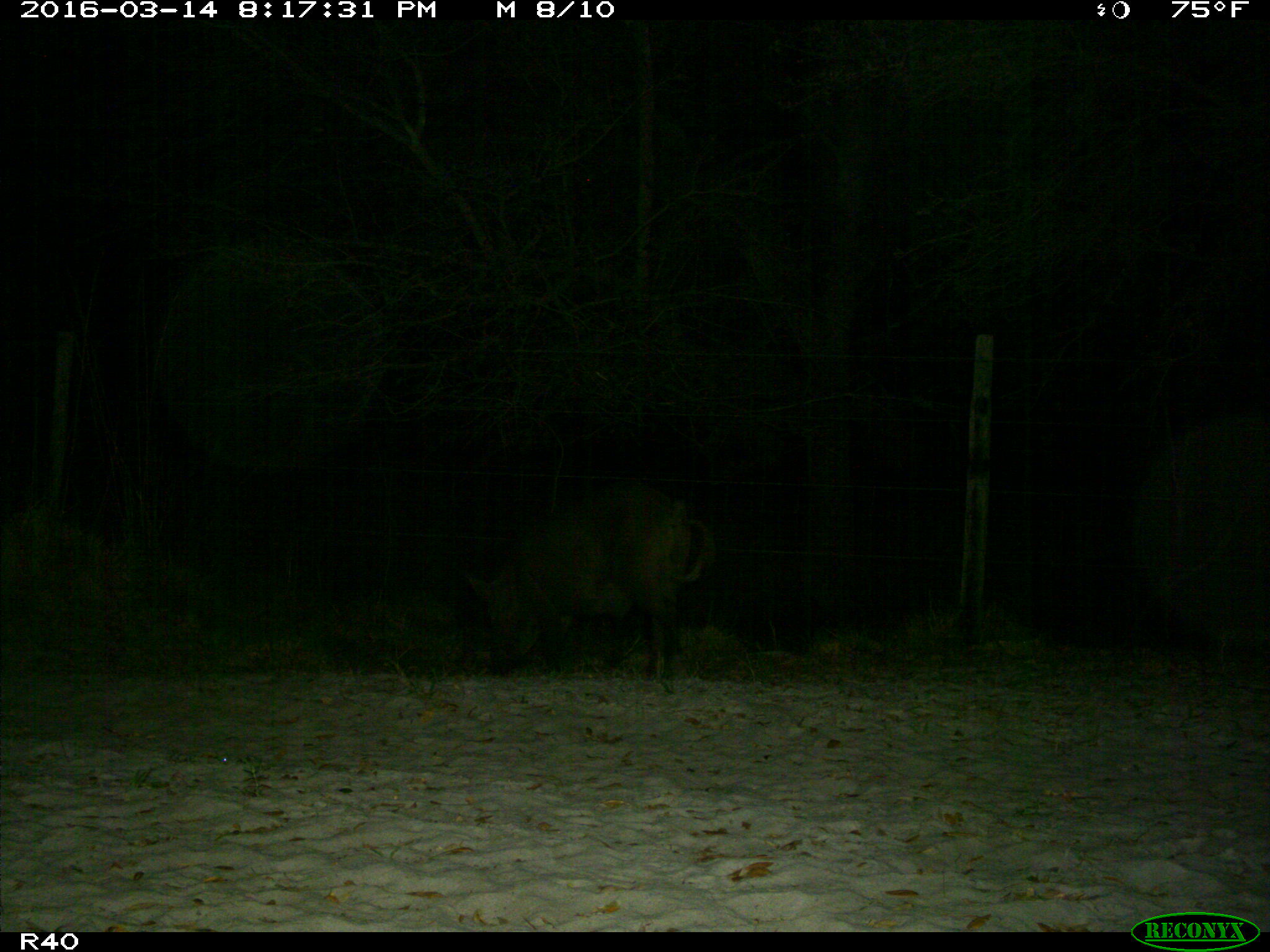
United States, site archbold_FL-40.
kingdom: Animalia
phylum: Chordata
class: Mammalia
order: Artiodactyla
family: Suidae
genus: Sus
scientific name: Sus scrofa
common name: wild boar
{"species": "Sus scrofa (wild boar)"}